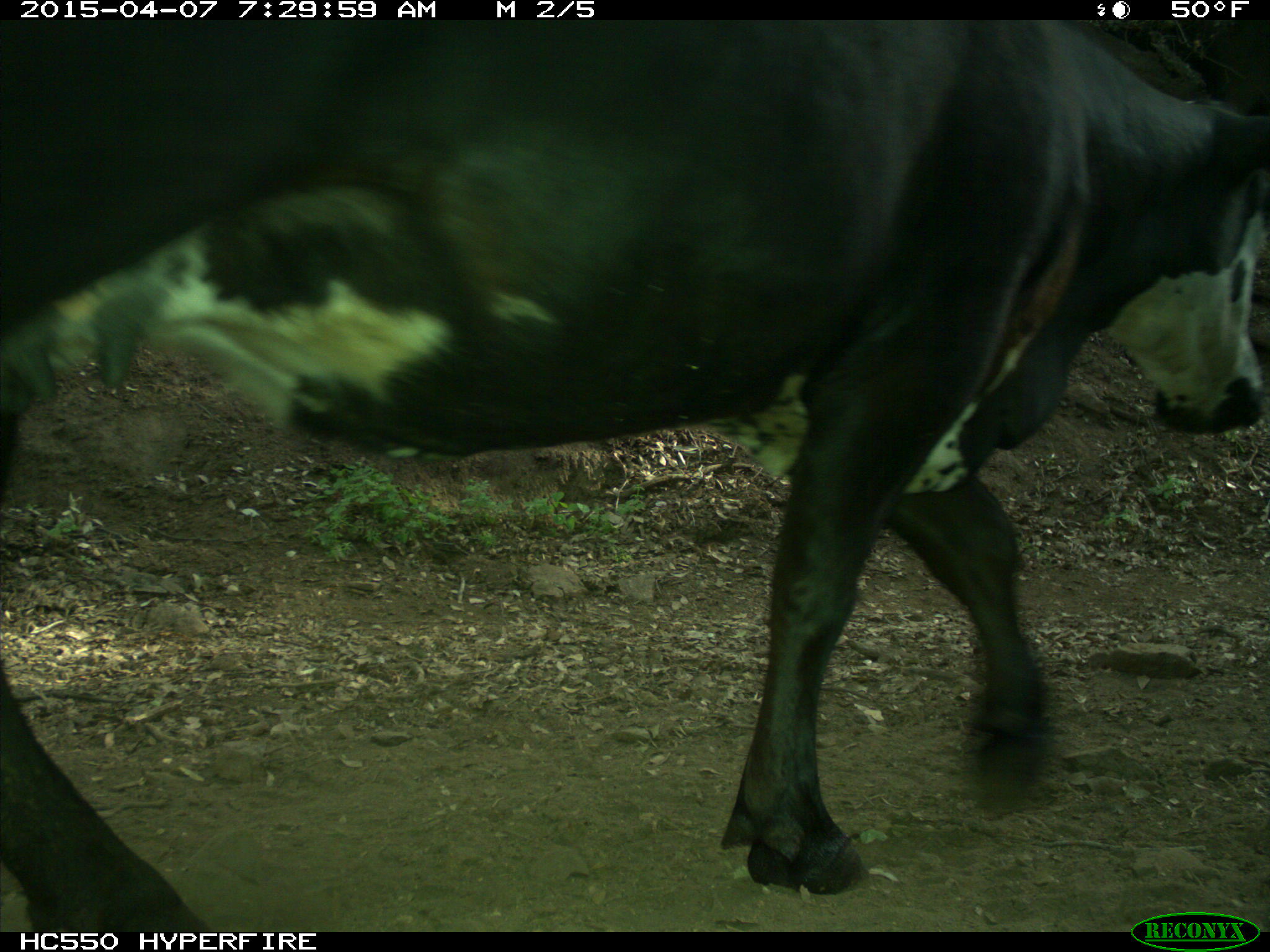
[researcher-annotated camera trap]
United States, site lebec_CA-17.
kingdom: Animalia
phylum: Chordata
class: Mammalia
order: Artiodactyla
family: Bovidae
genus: Bos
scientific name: Bos taurus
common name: domestic cow